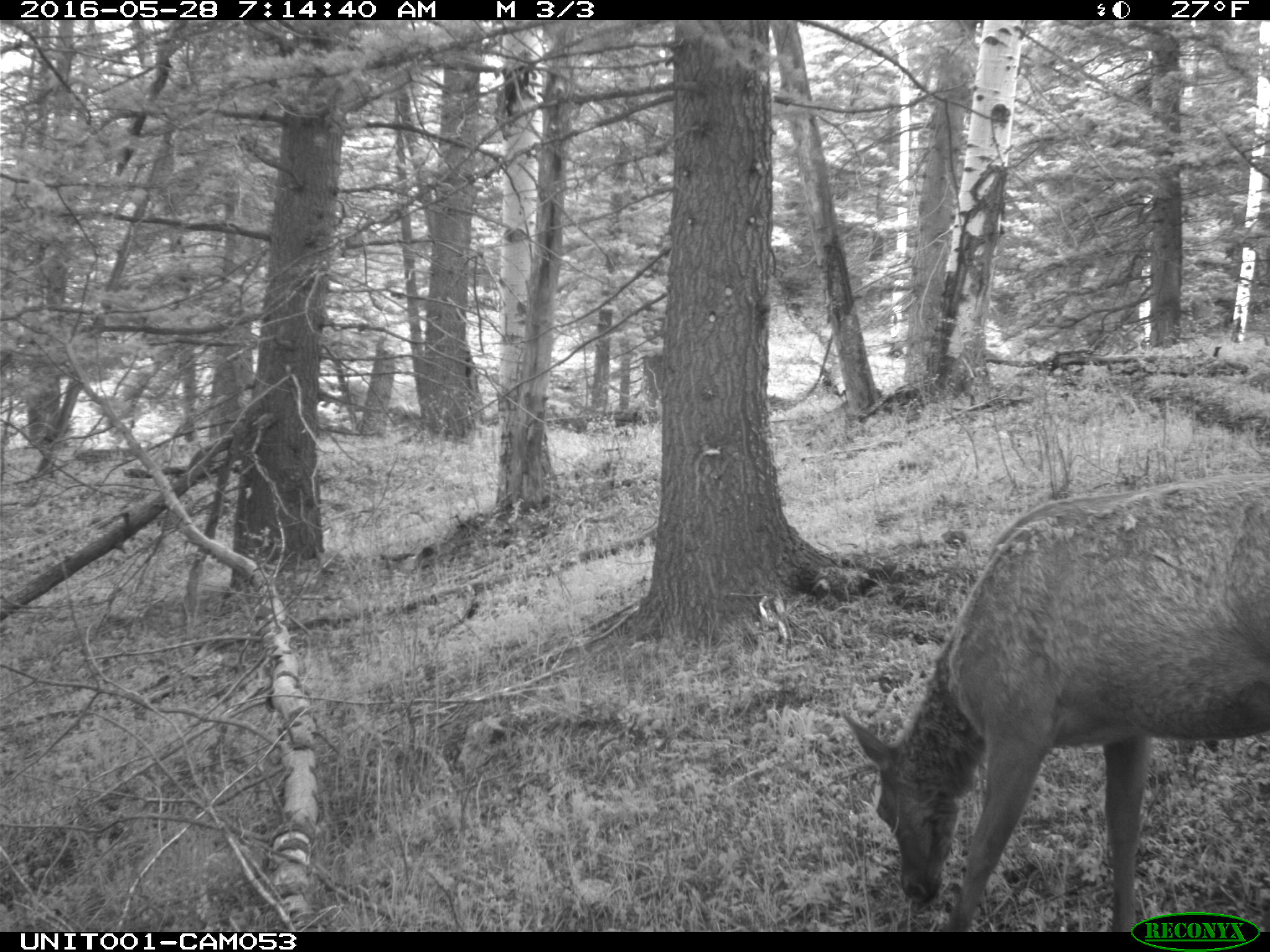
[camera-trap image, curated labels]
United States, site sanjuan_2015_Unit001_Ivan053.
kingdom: Animalia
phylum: Chordata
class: Mammalia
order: Artiodactyla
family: Cervidae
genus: Cervus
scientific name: Cervus elaphus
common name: red deer